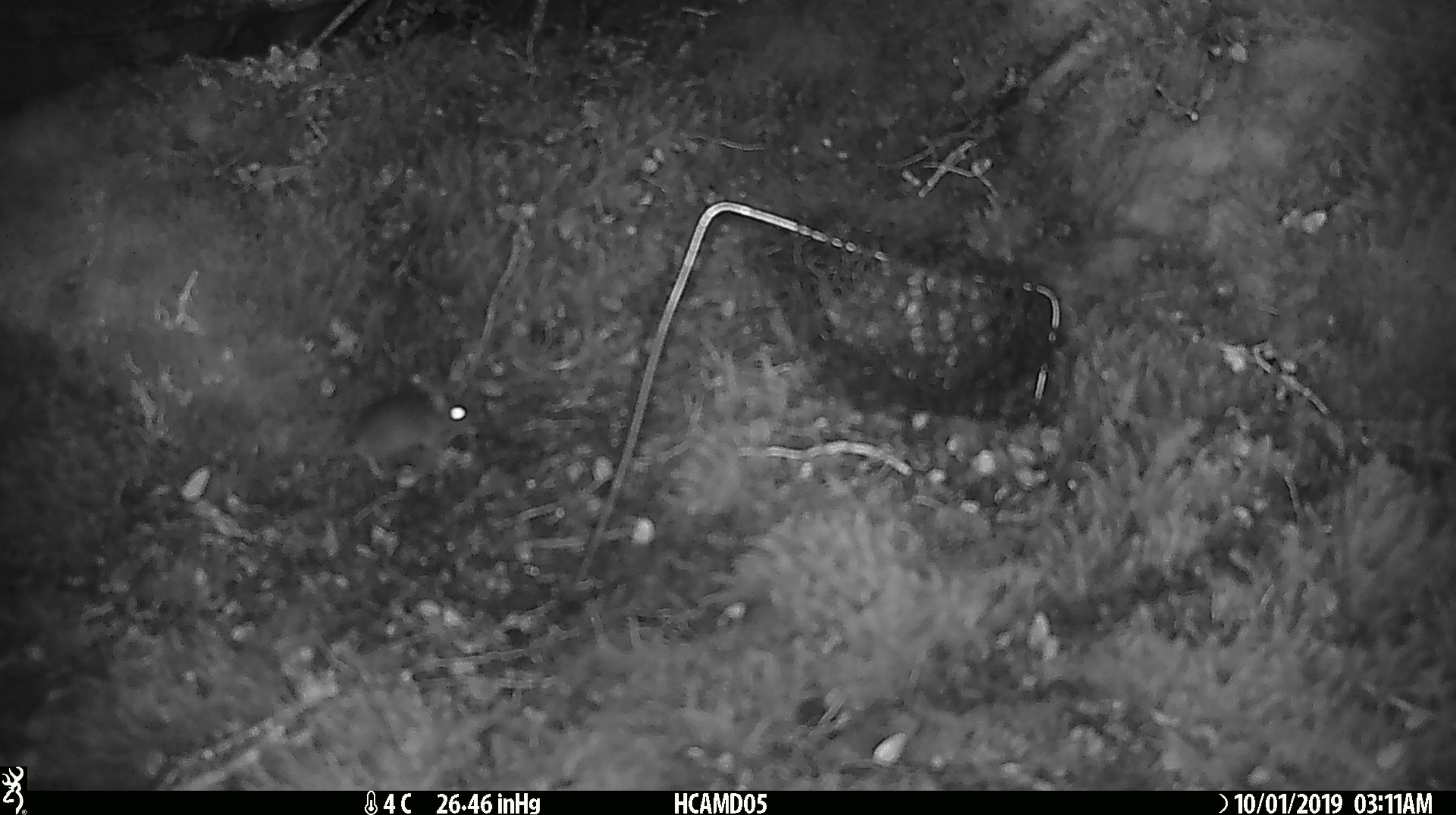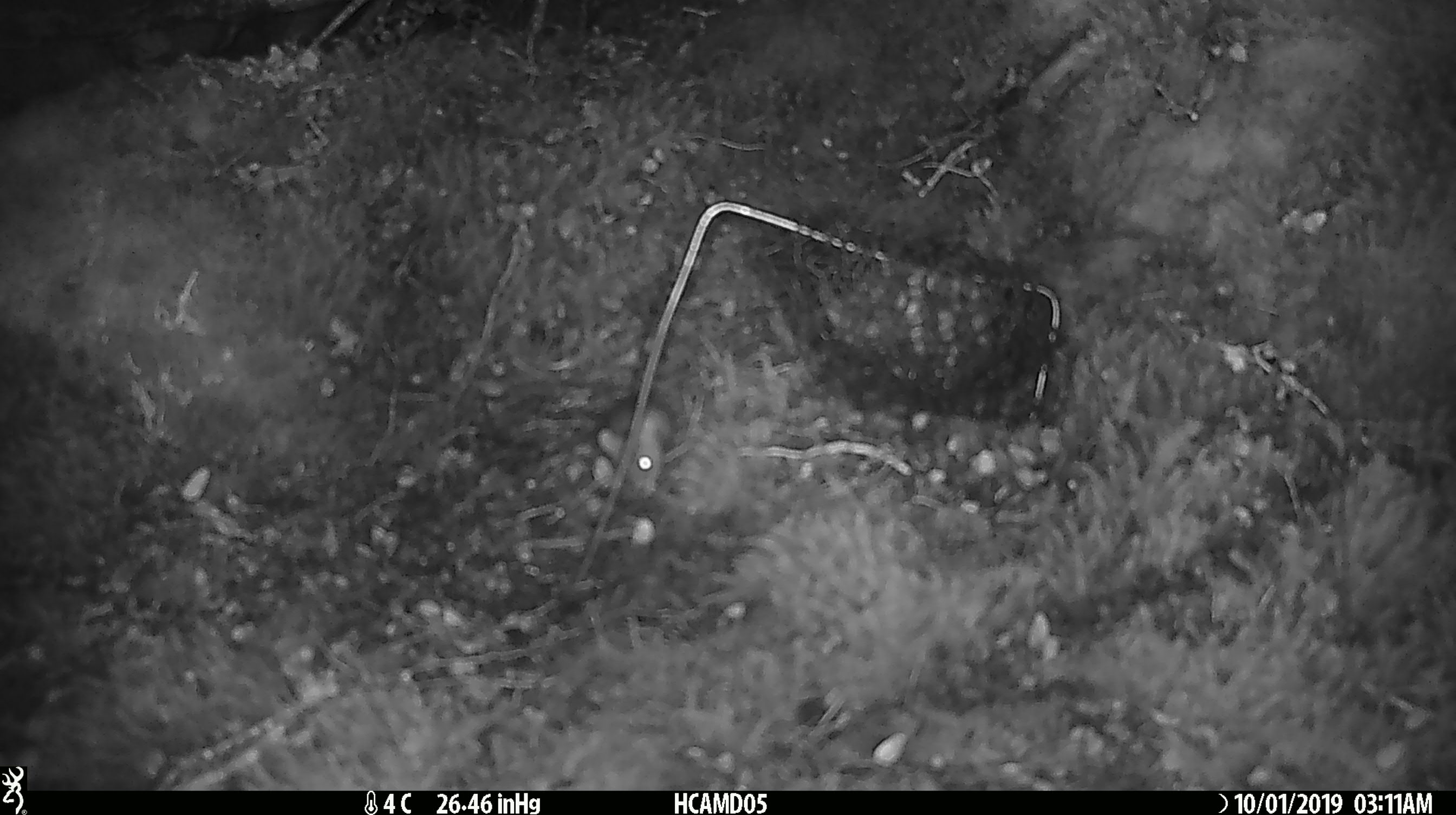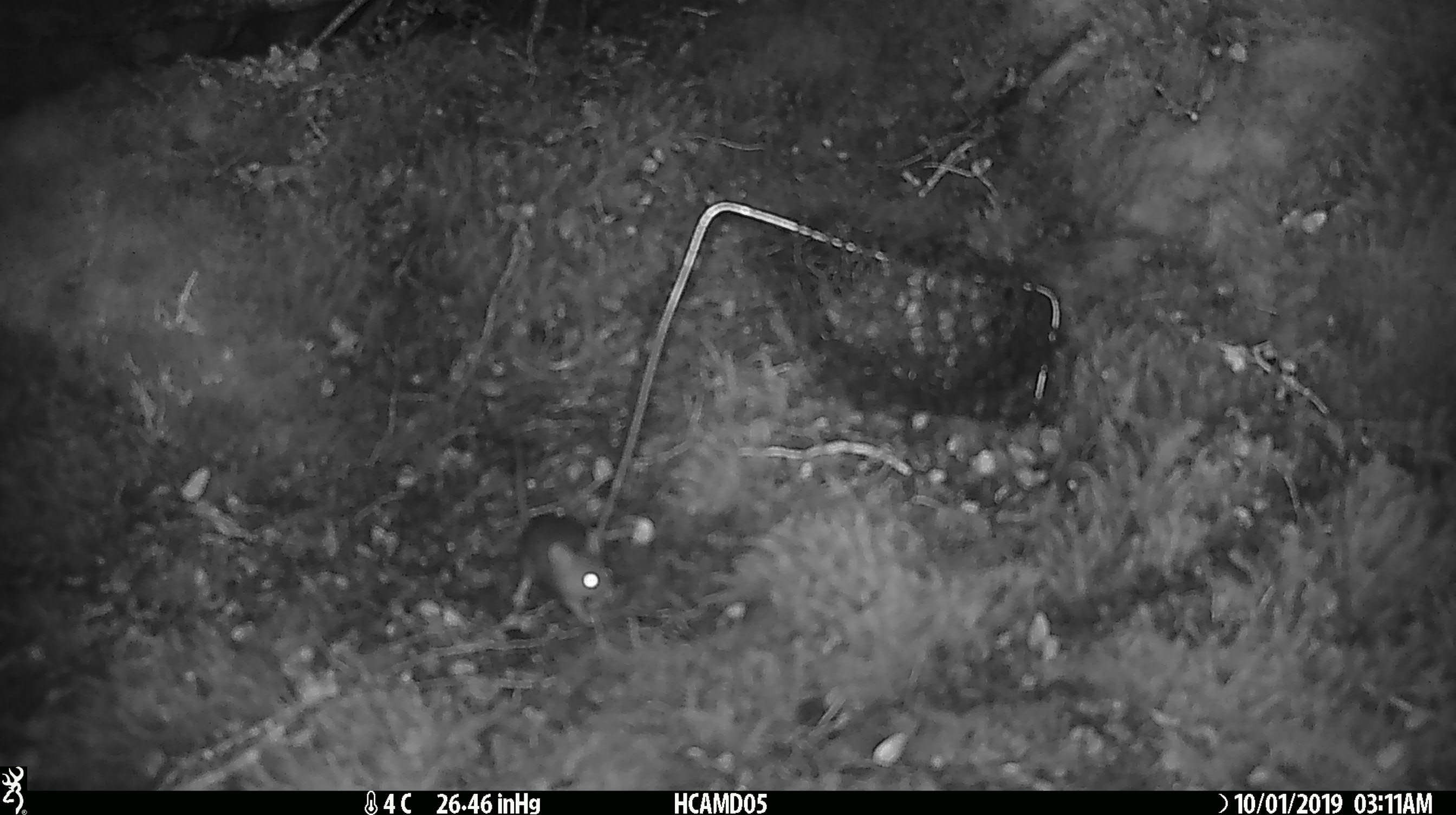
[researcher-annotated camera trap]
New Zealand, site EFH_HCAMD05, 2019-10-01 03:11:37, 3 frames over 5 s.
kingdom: Animalia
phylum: Chordata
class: Mammalia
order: Rodentia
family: Muridae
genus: Mus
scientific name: Mus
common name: mouse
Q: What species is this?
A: Mouse (Mus).